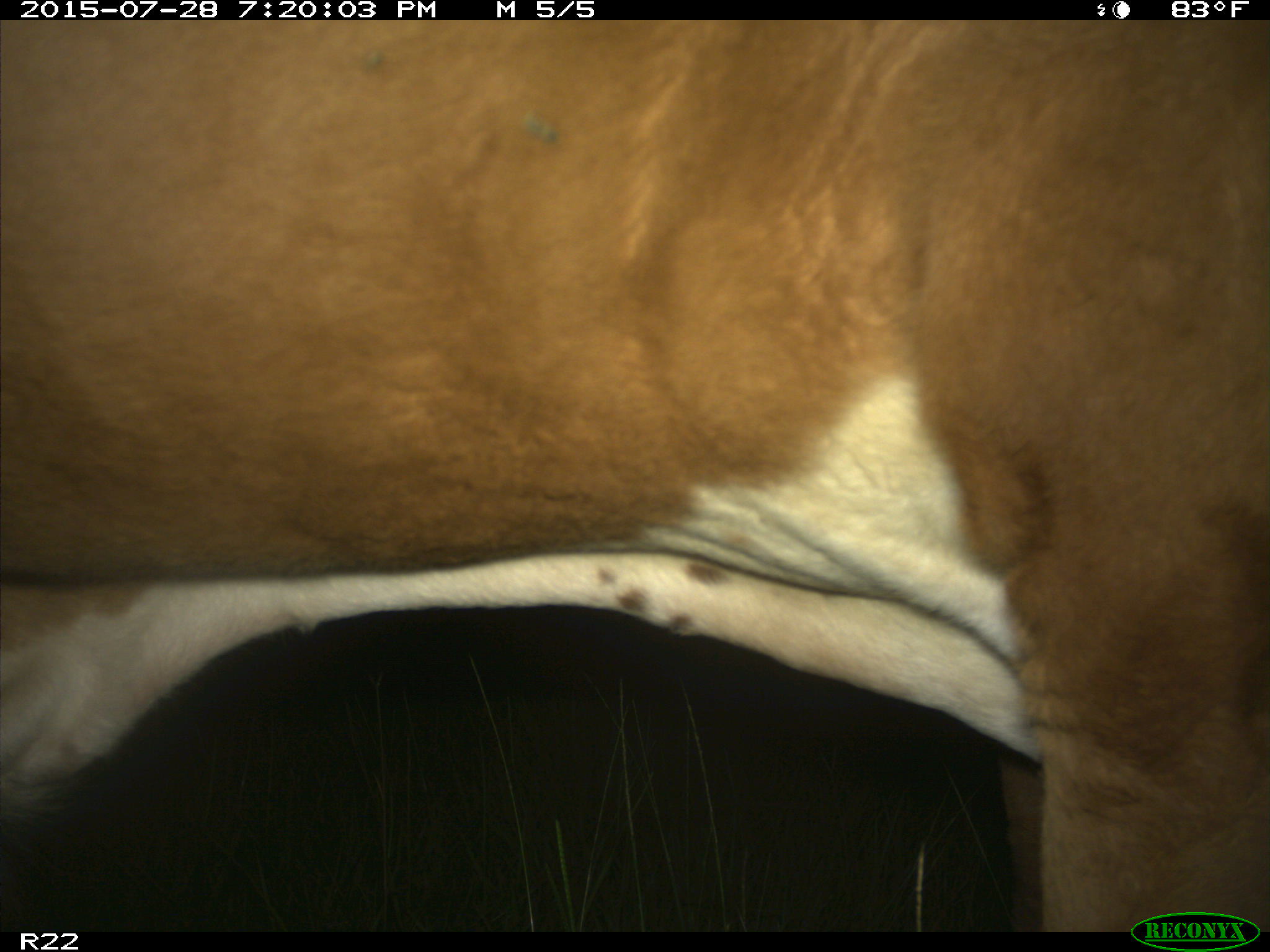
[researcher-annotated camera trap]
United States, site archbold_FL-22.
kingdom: Animalia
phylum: Chordata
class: Mammalia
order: Artiodactyla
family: Bovidae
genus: Bos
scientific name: Bos taurus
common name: domestic cow